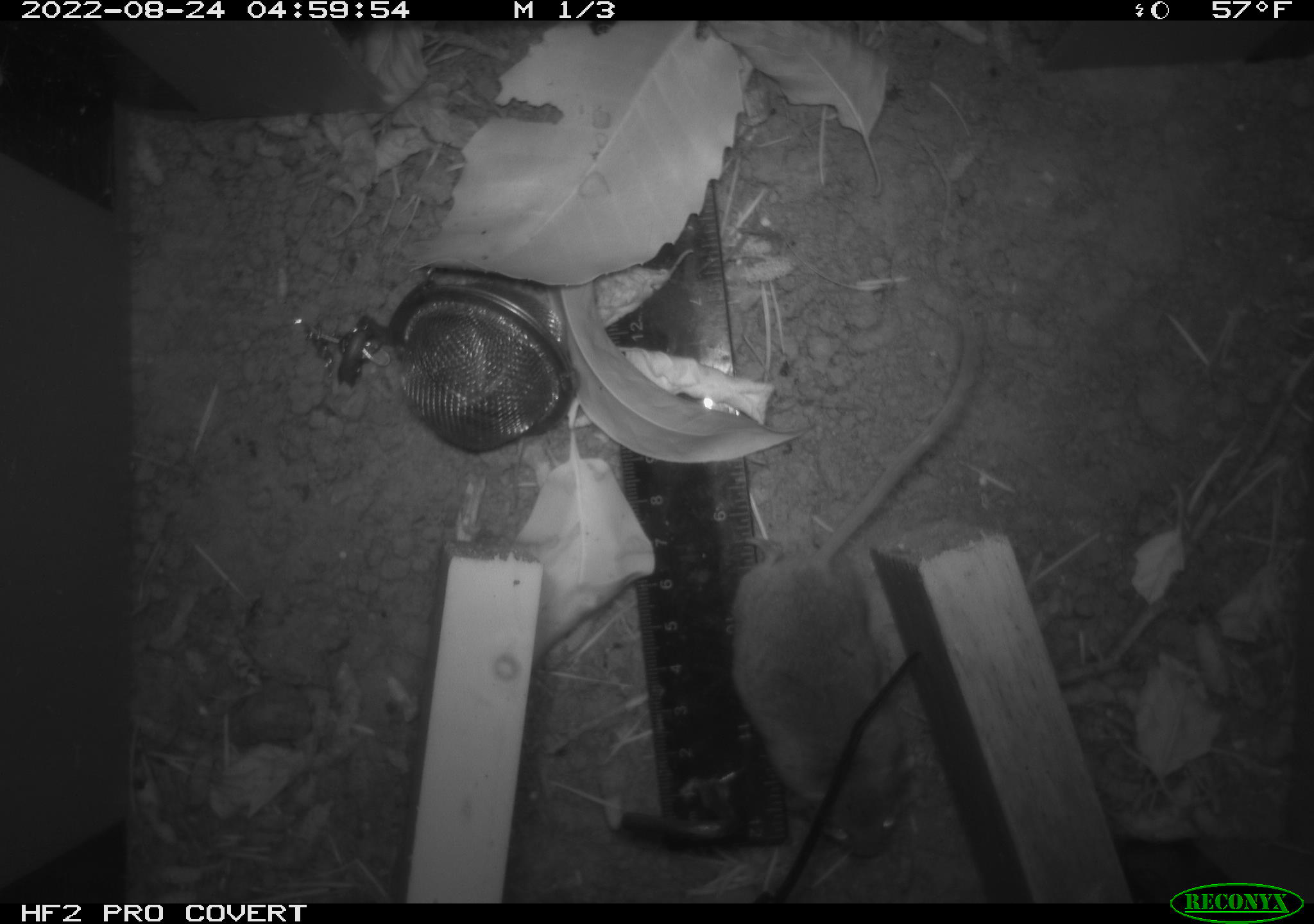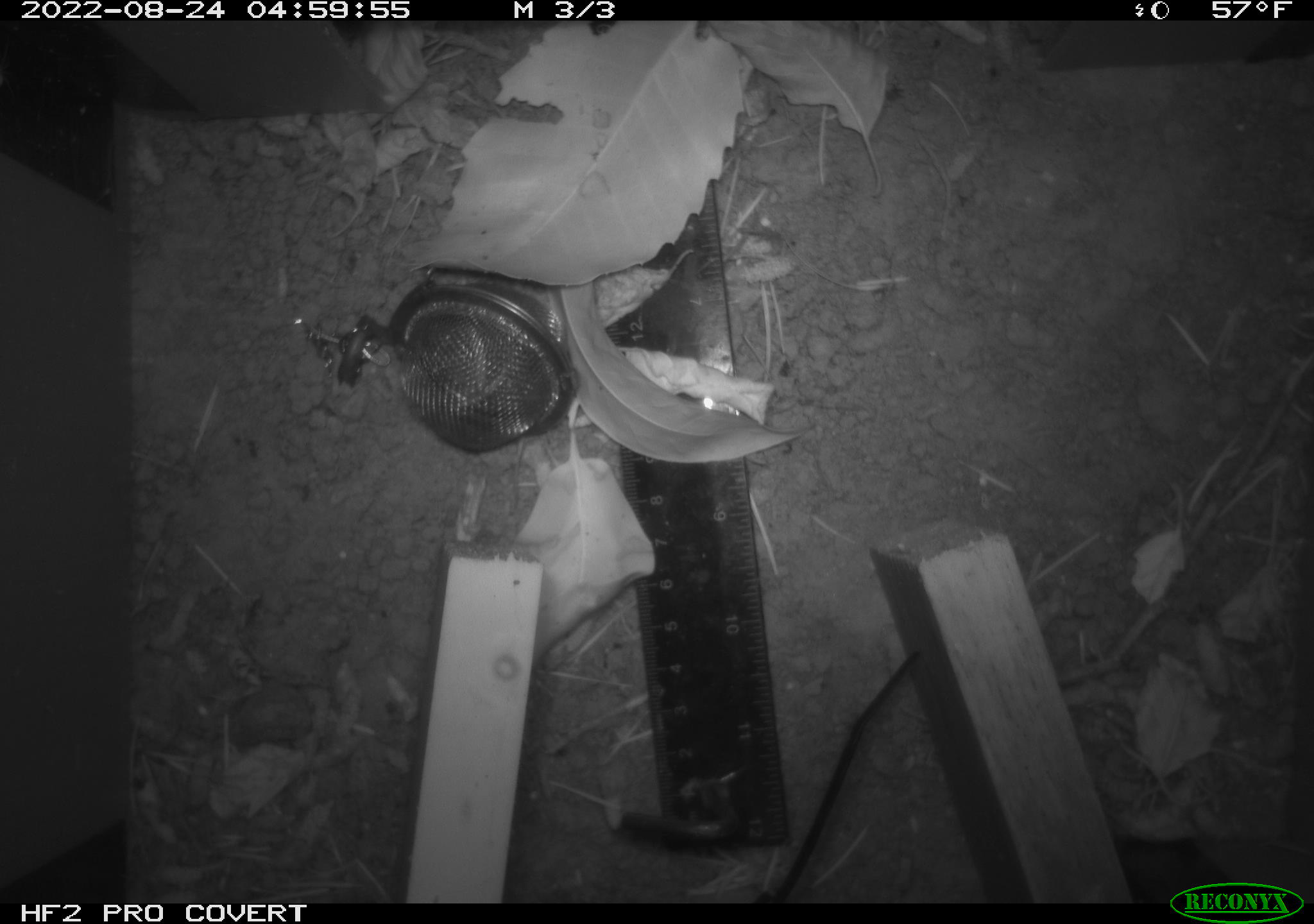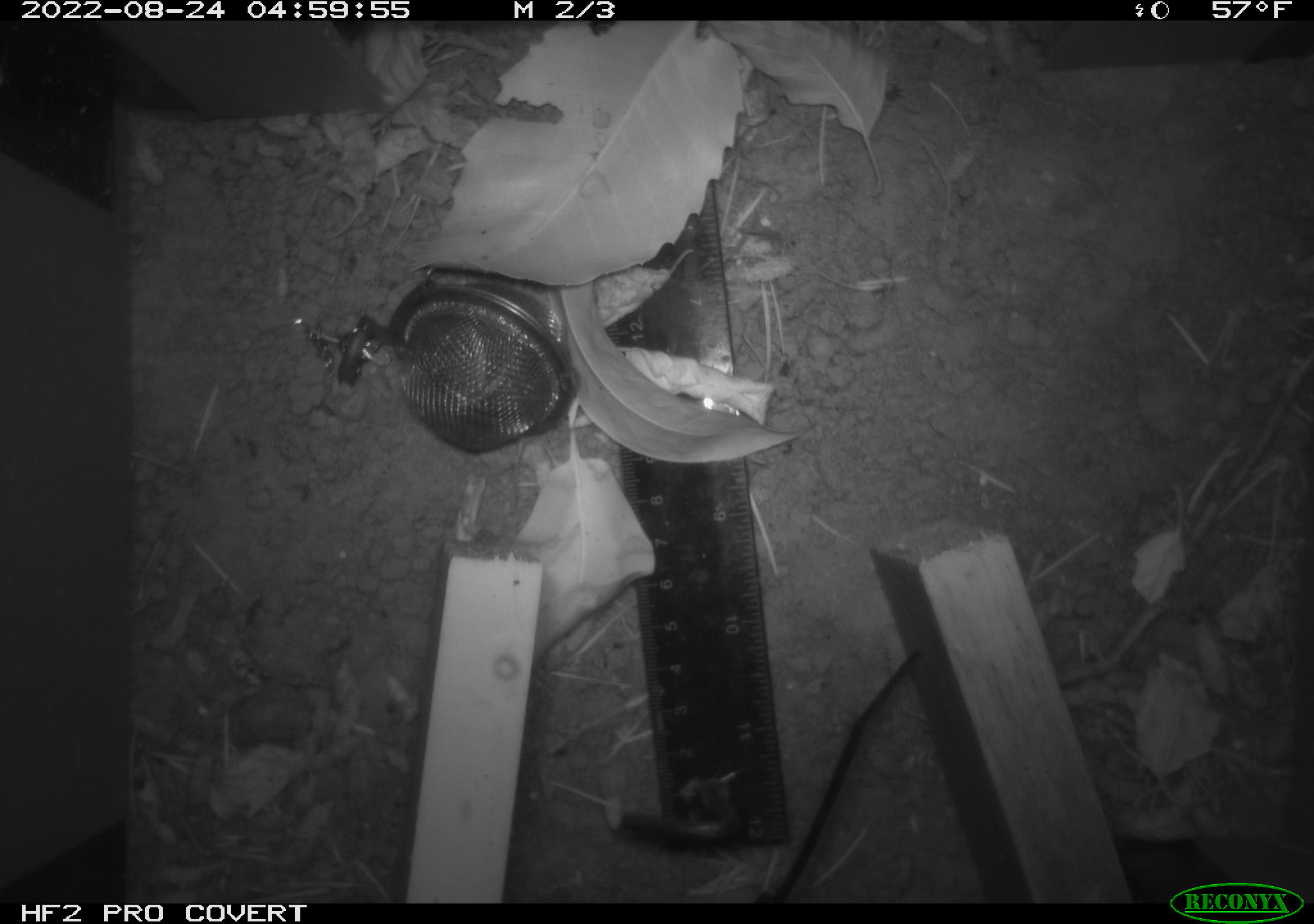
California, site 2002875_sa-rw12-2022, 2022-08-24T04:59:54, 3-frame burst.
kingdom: Animalia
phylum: Chordata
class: Mammalia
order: Rodentia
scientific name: Rodentia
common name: rodent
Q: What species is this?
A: Rodent (Rodentia).